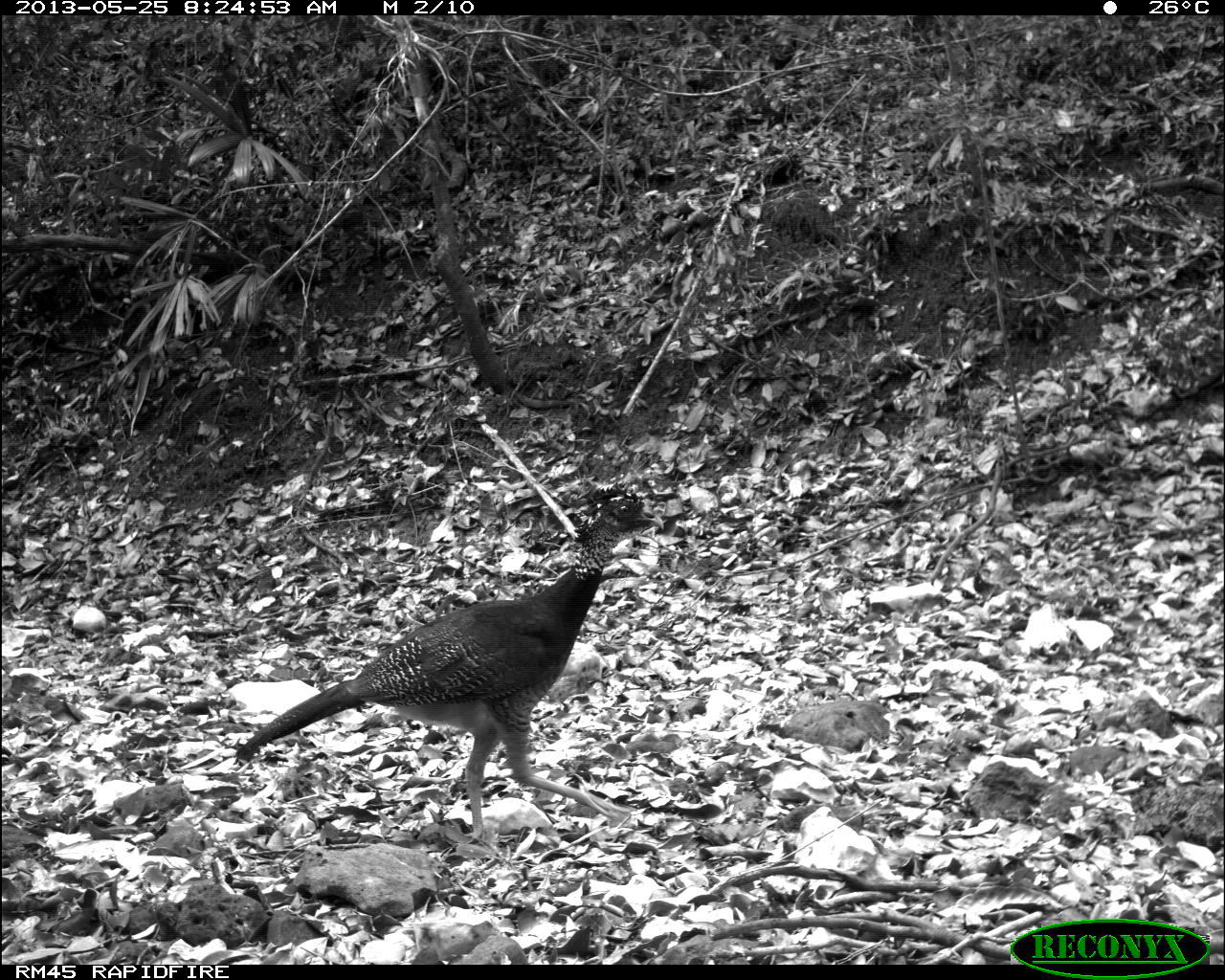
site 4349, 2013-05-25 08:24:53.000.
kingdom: Animalia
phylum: Chordata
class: Aves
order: Galliformes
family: Cracidae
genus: Crax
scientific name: Crax rubra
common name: great curassow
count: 2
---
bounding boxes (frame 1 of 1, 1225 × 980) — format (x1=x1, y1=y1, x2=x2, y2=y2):
crax rubra: (x1=232, y1=485, x2=664, y2=848)